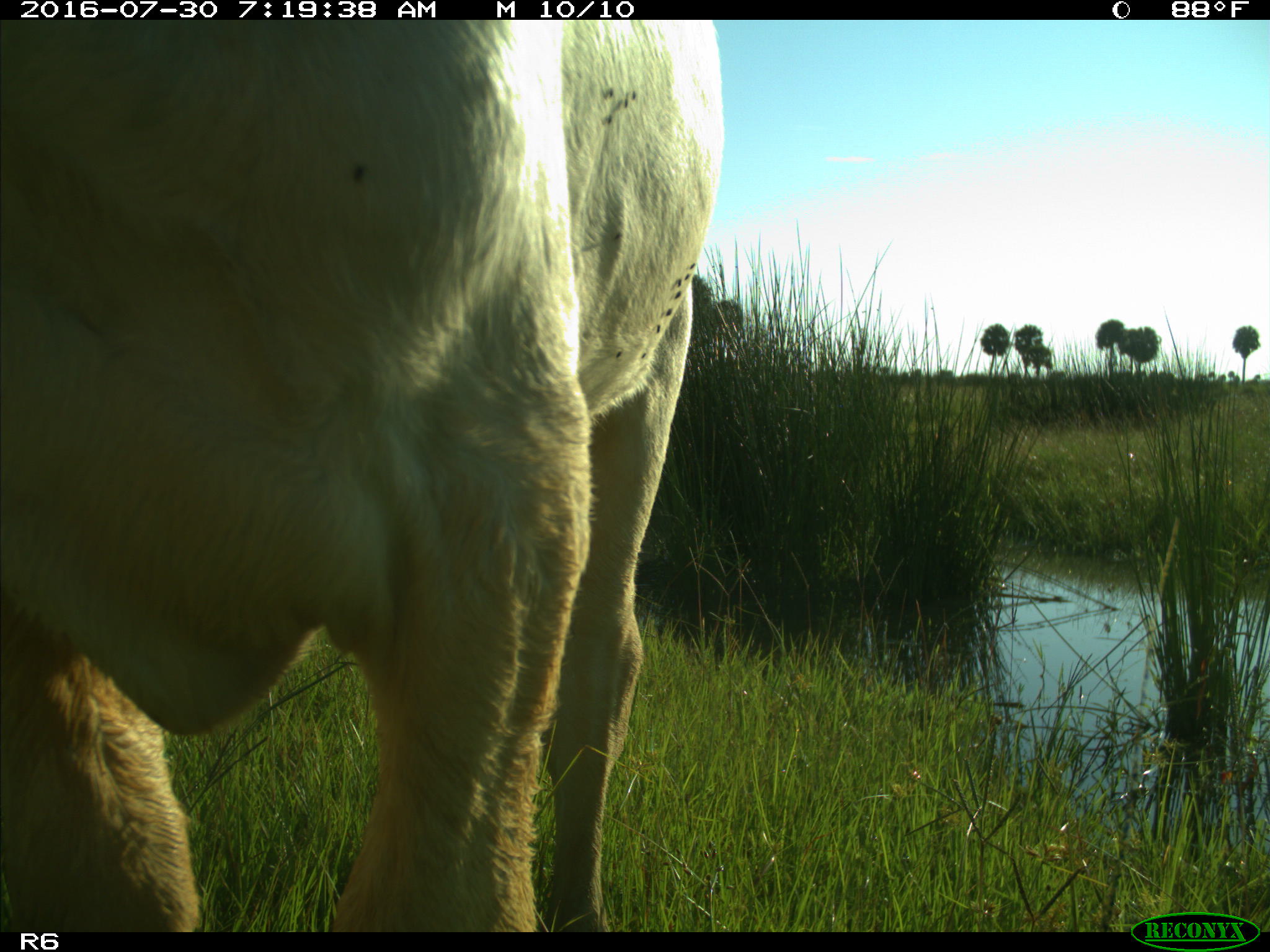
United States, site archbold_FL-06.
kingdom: Animalia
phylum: Chordata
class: Mammalia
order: Artiodactyla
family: Bovidae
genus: Bos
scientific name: Bos taurus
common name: domestic cow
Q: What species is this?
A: Bos taurus (domestic cow).